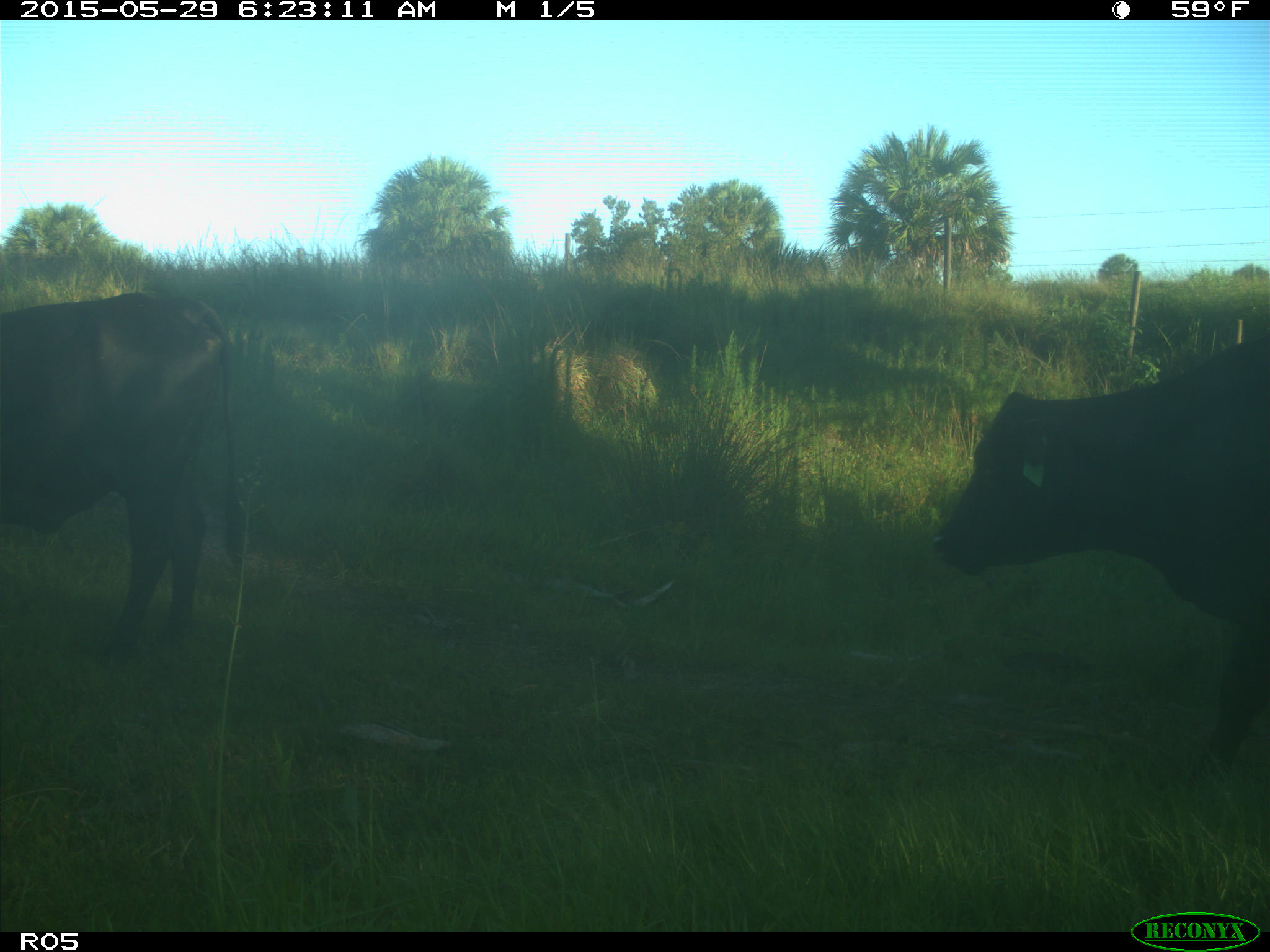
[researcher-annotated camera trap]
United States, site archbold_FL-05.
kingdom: Animalia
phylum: Chordata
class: Mammalia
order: Artiodactyla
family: Bovidae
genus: Bos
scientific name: Bos taurus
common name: domestic cow